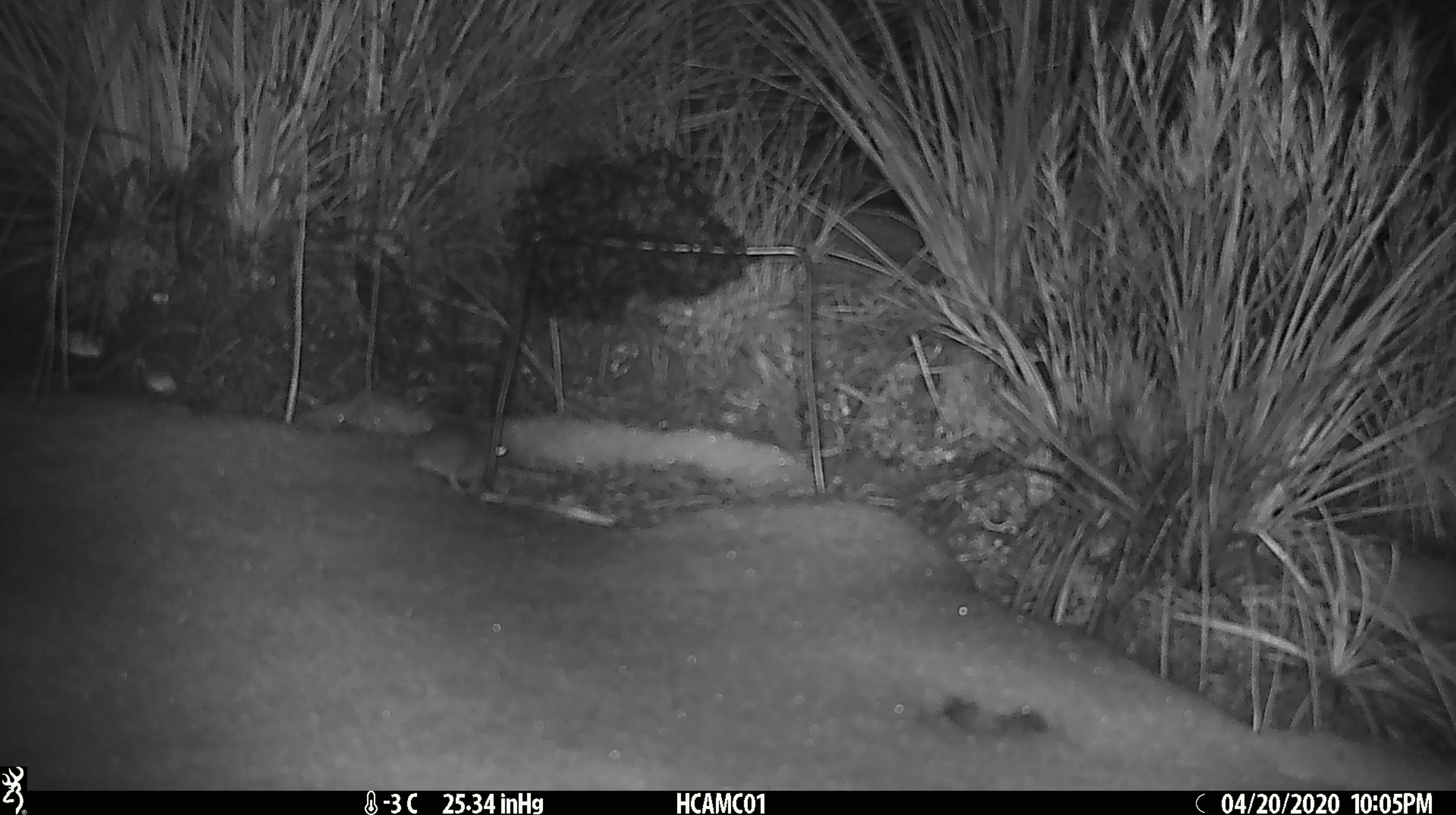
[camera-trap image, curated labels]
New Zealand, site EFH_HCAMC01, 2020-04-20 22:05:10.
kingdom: Animalia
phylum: Chordata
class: Mammalia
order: Rodentia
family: Muridae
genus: Mus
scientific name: Mus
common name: mouse